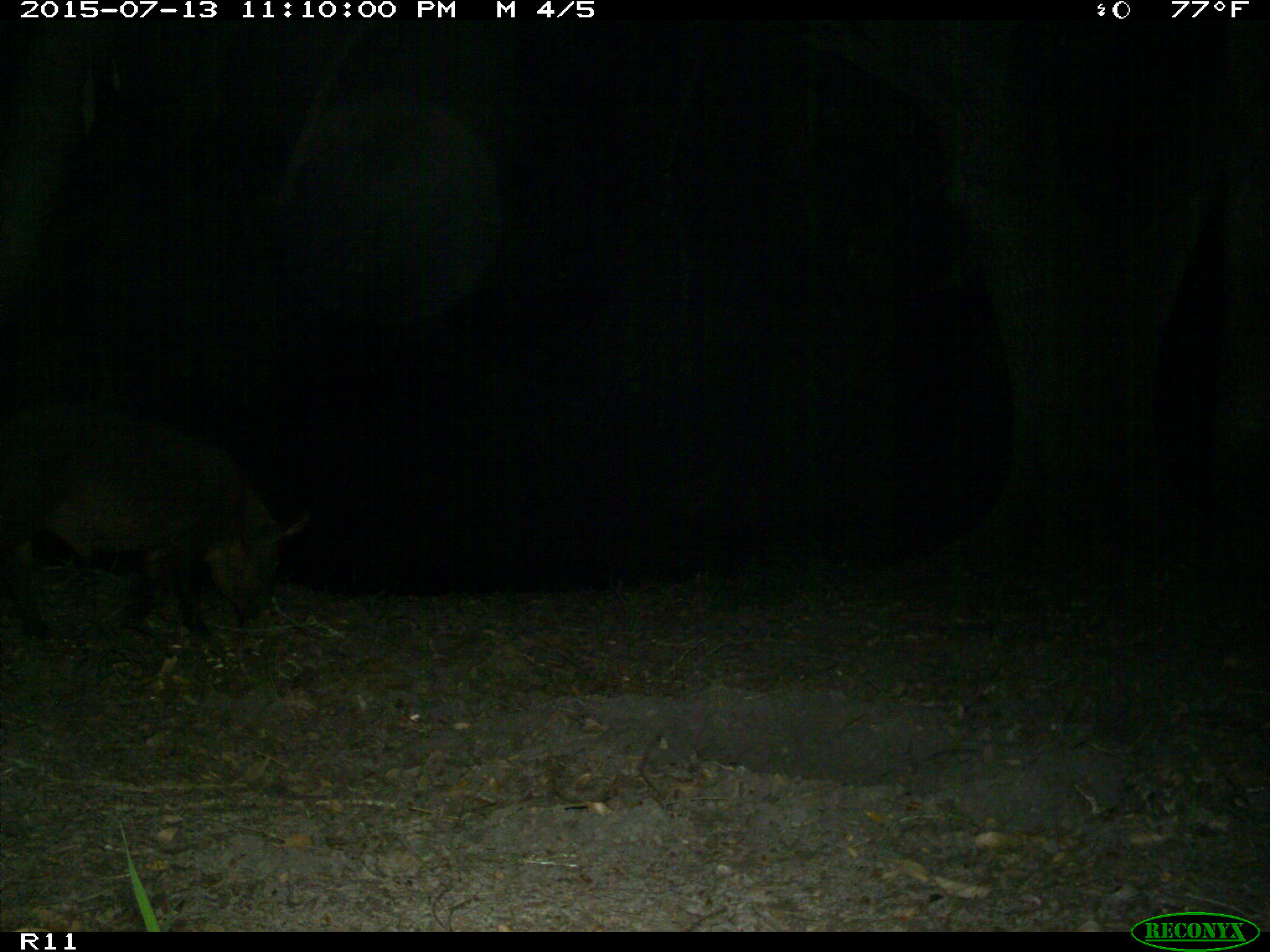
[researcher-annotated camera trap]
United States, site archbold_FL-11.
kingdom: Animalia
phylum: Chordata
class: Mammalia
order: Artiodactyla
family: Suidae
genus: Sus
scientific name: Sus scrofa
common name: wild boar